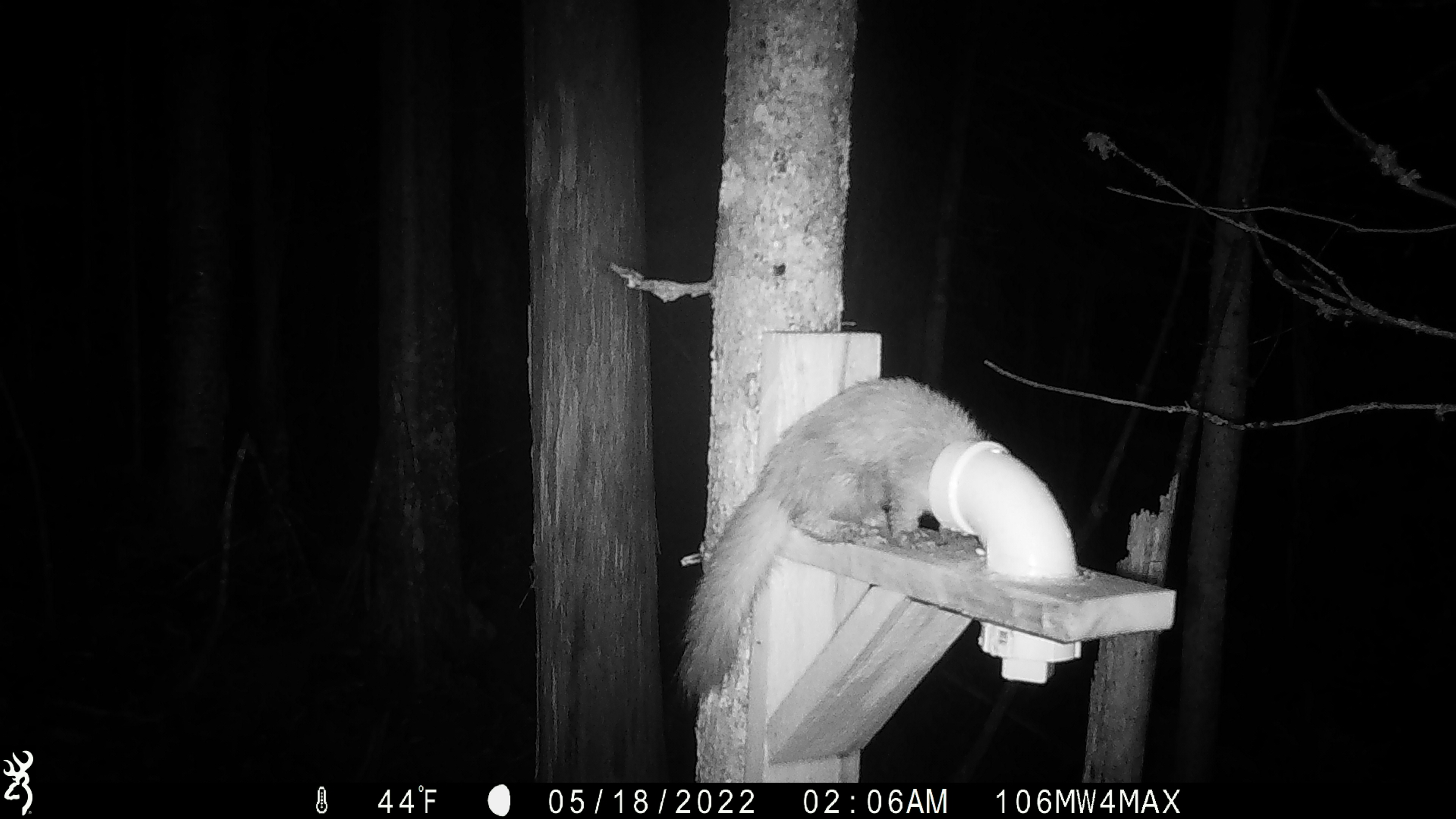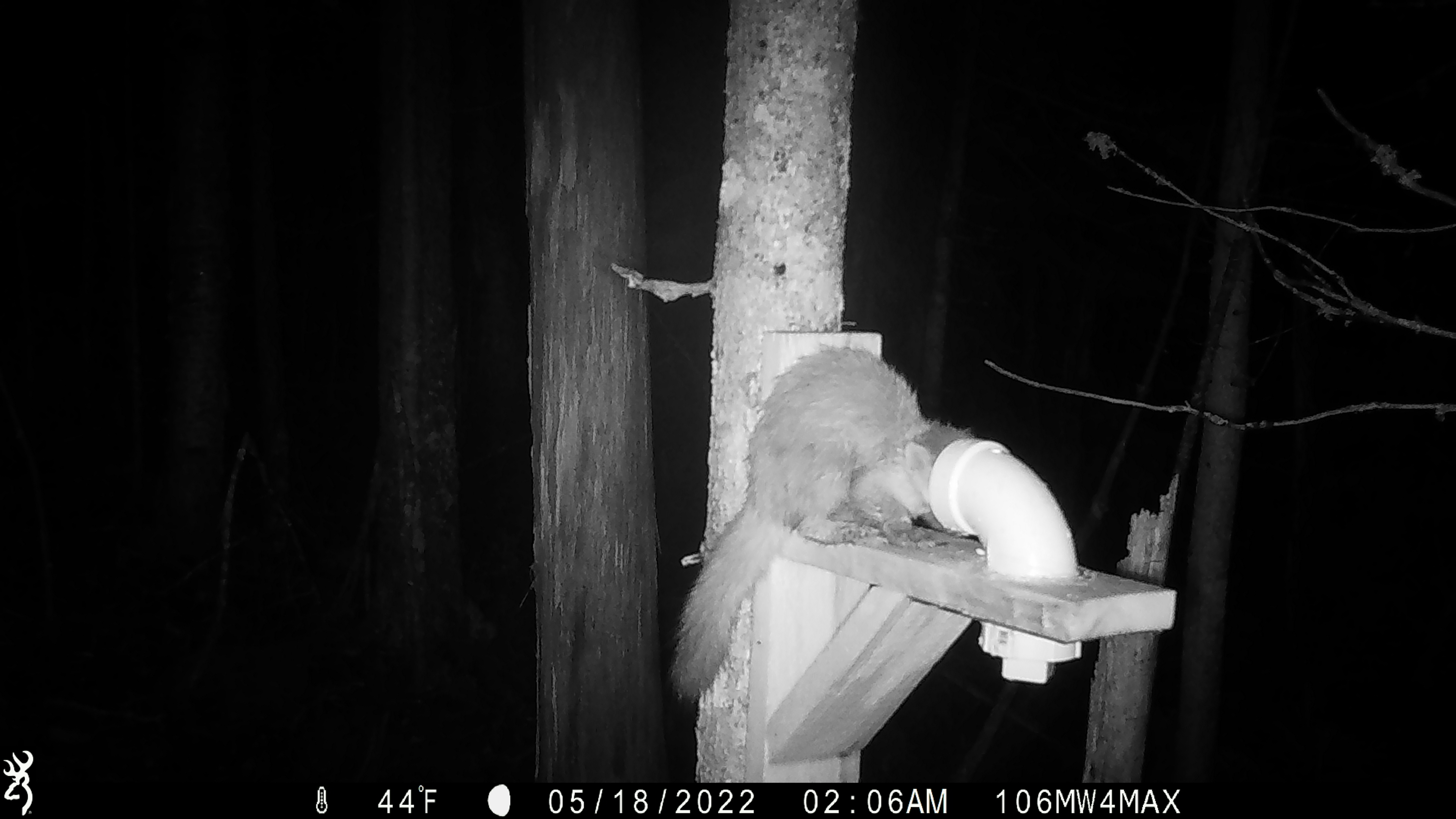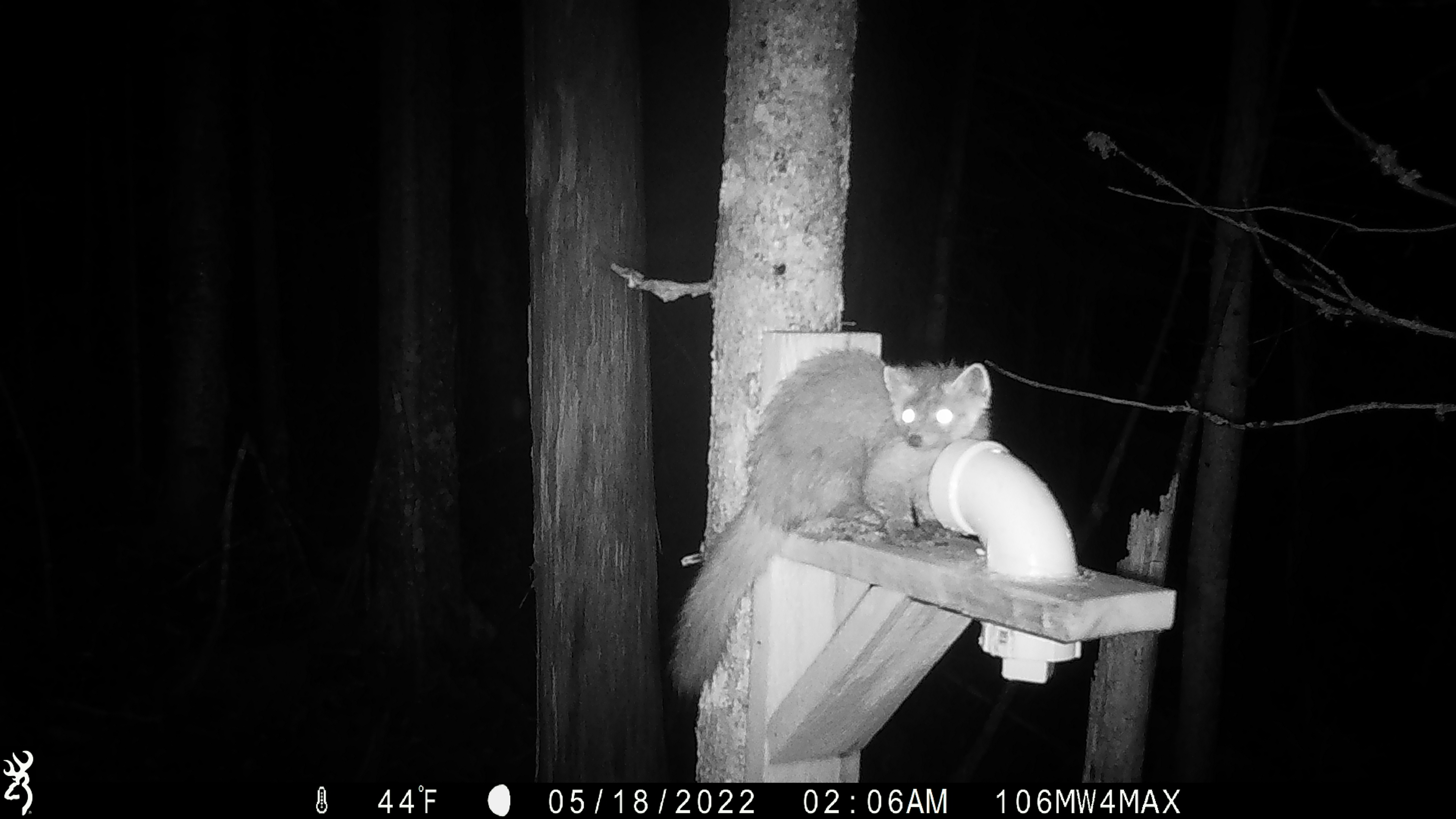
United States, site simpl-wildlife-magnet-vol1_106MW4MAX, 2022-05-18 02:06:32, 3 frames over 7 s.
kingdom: Animalia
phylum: Chordata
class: Mammalia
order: Carnivora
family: Mustelidae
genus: Martes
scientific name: Martes americana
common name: american marten